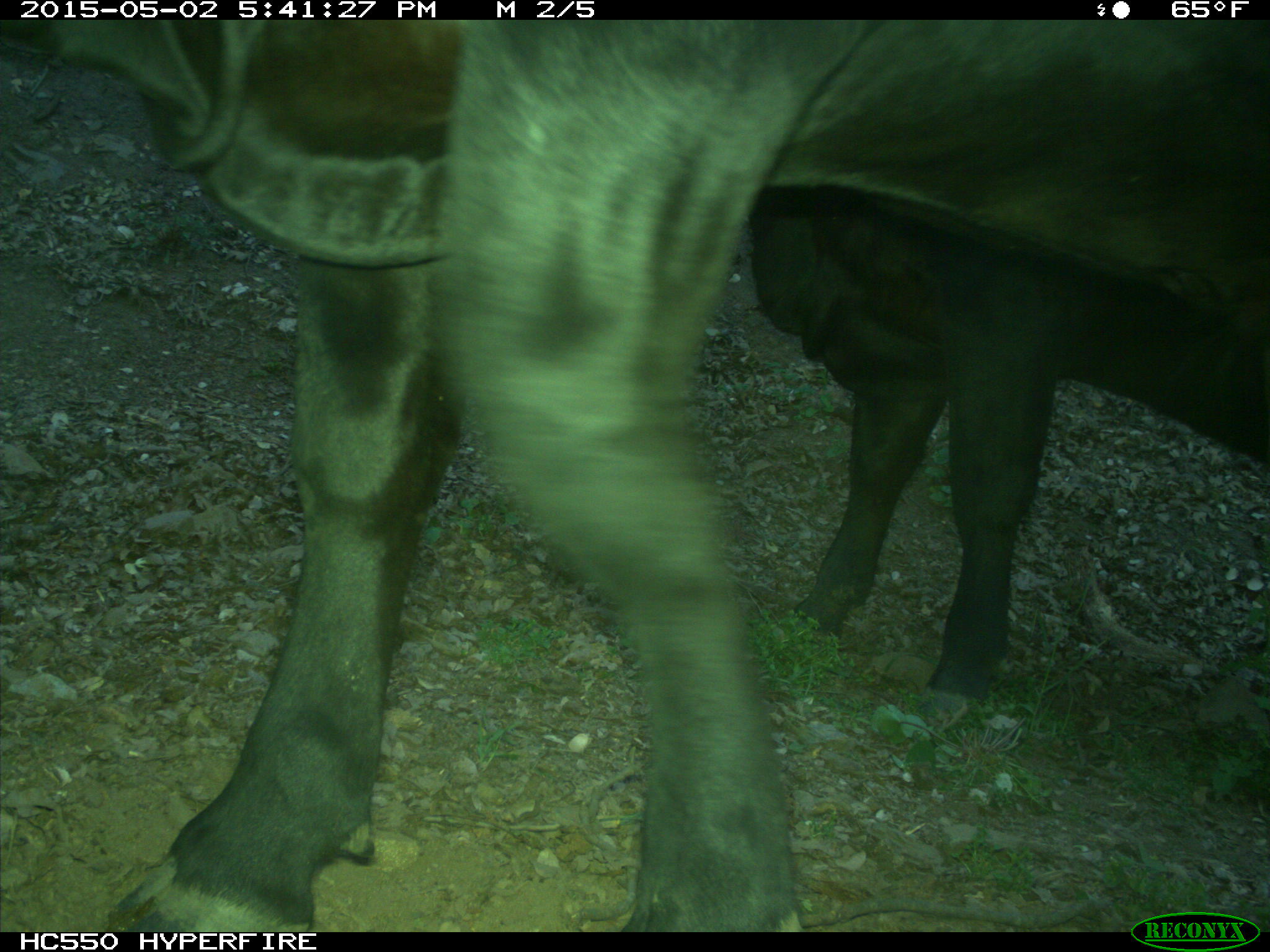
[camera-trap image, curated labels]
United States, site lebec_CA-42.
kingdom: Animalia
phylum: Chordata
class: Mammalia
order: Artiodactyla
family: Bovidae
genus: Bos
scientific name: Bos taurus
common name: domestic cow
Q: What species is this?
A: Bos taurus (domestic cow).